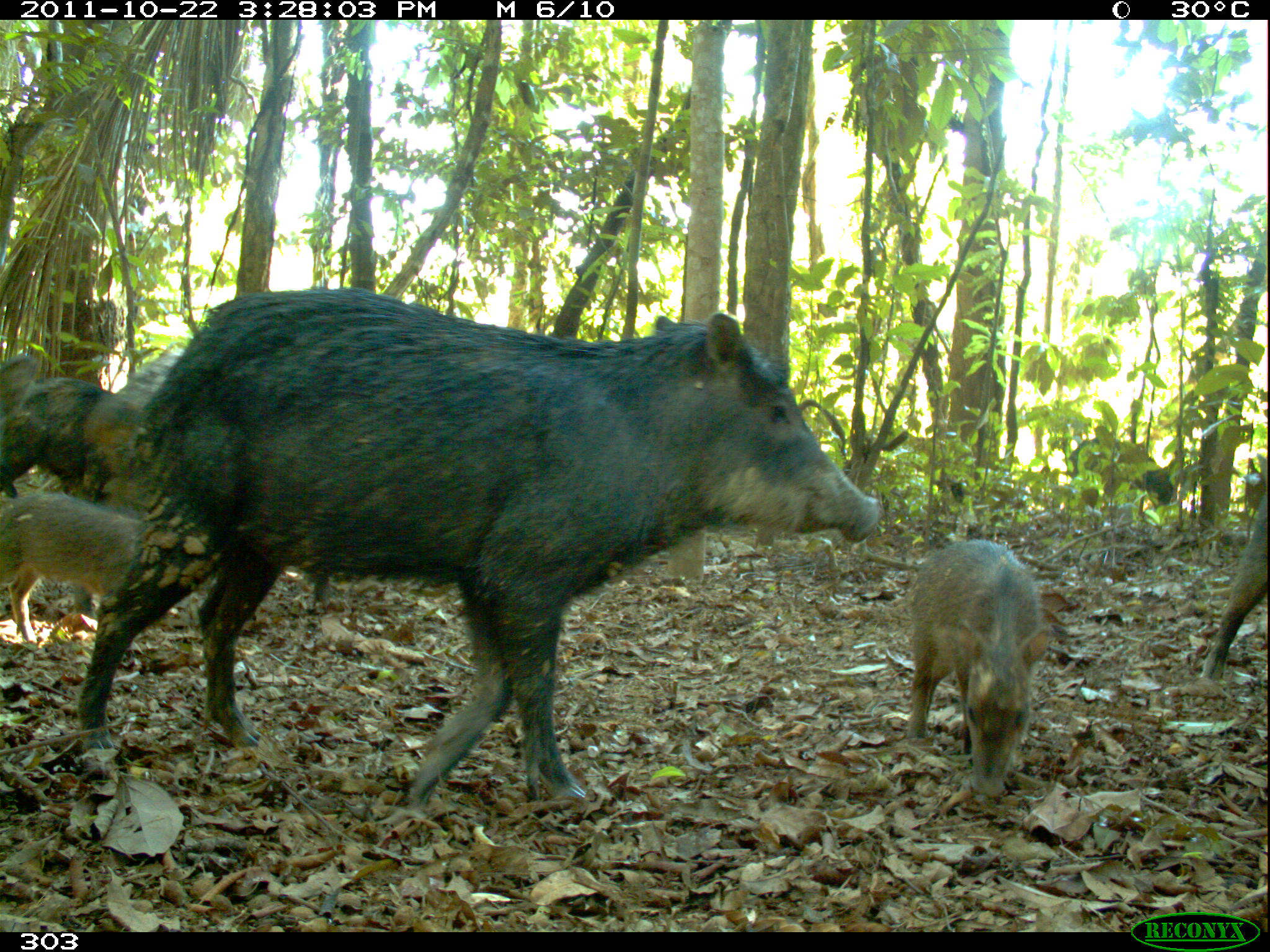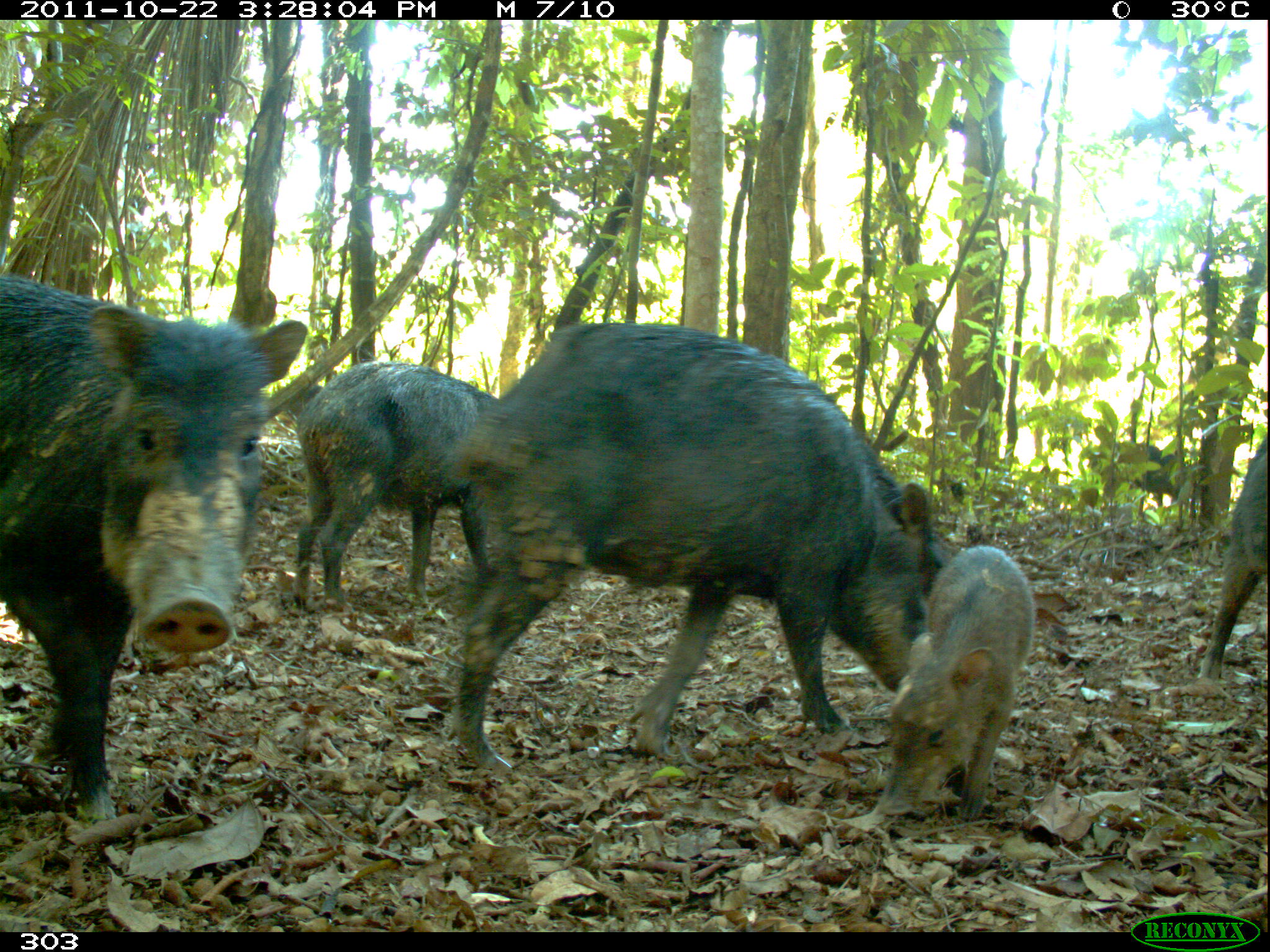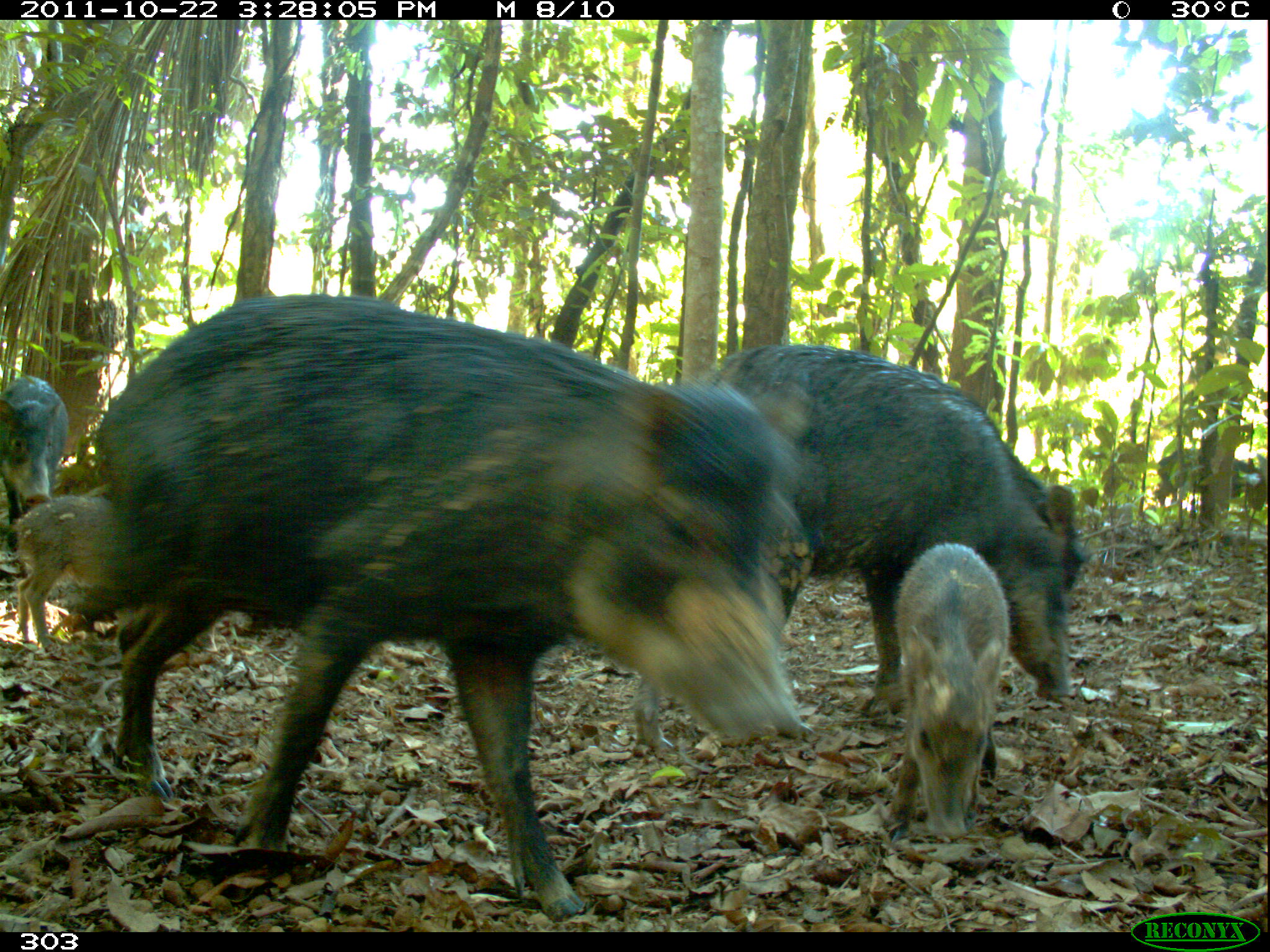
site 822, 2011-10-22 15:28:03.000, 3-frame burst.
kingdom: Animalia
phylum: Chordata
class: Mammalia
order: Artiodactyla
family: Tayassuidae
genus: Tayassu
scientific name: Tayassu pecari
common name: white-lipped peccary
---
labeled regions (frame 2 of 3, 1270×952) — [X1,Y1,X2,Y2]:
tayassu pecari: [450,321,947,781]; [0,275,308,822]; [291,360,512,610]; [876,544,1036,821]; [1194,436,1270,677]; [1082,438,1201,513]